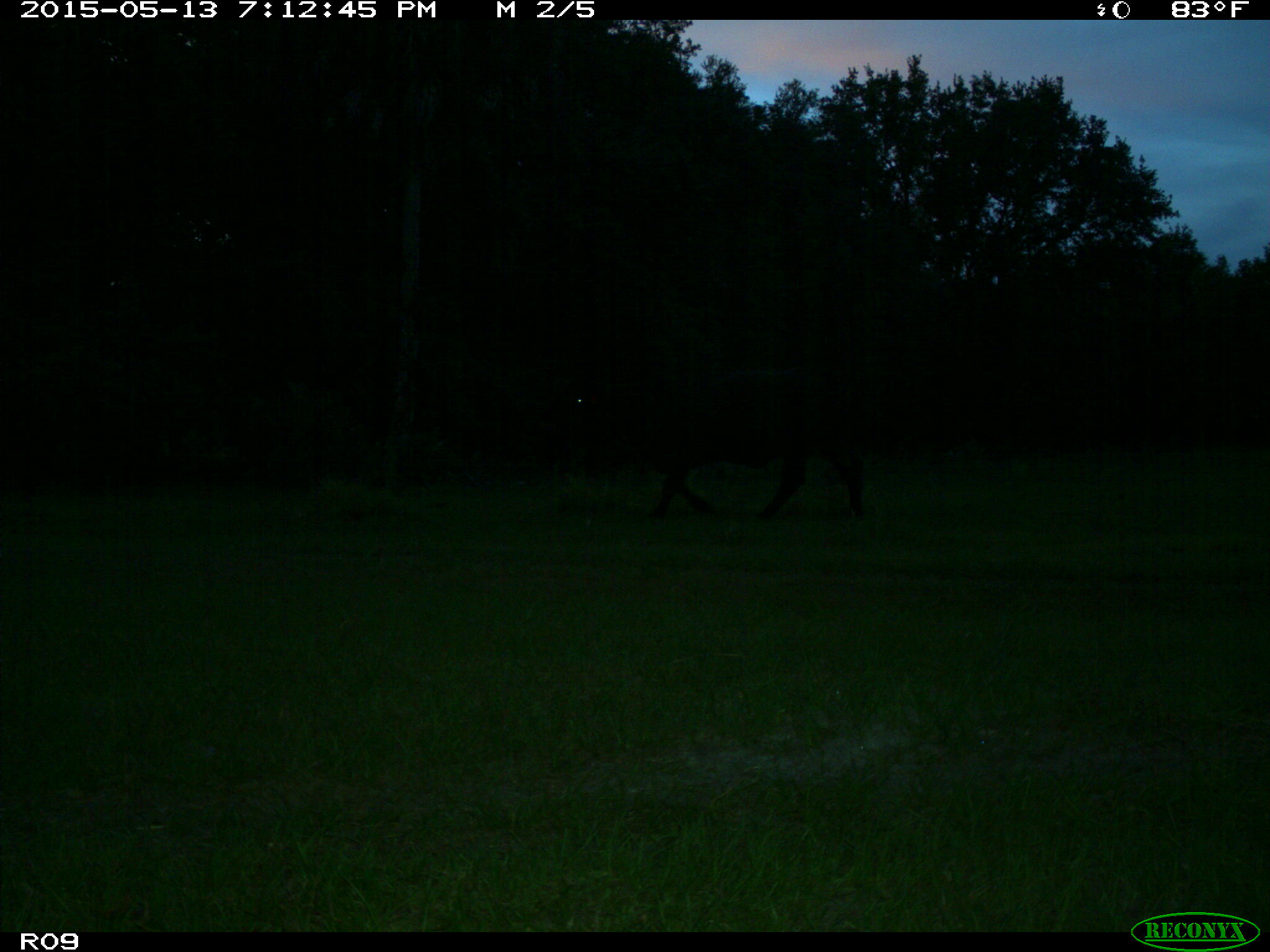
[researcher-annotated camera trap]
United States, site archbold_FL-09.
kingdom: Animalia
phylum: Chordata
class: Mammalia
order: Artiodactyla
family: Bovidae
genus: Bos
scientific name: Bos taurus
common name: domestic cow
Bos taurus (domestic cow).